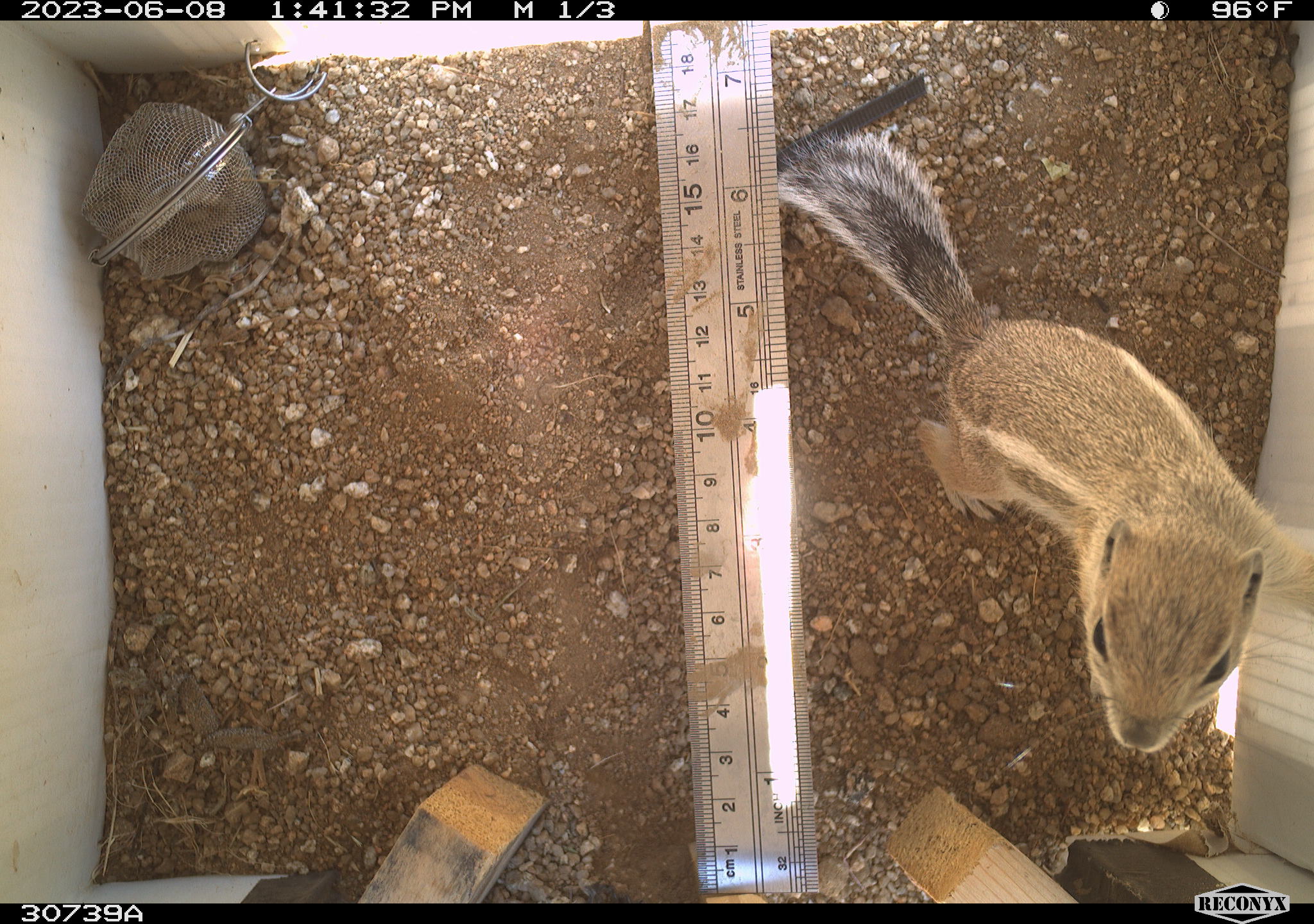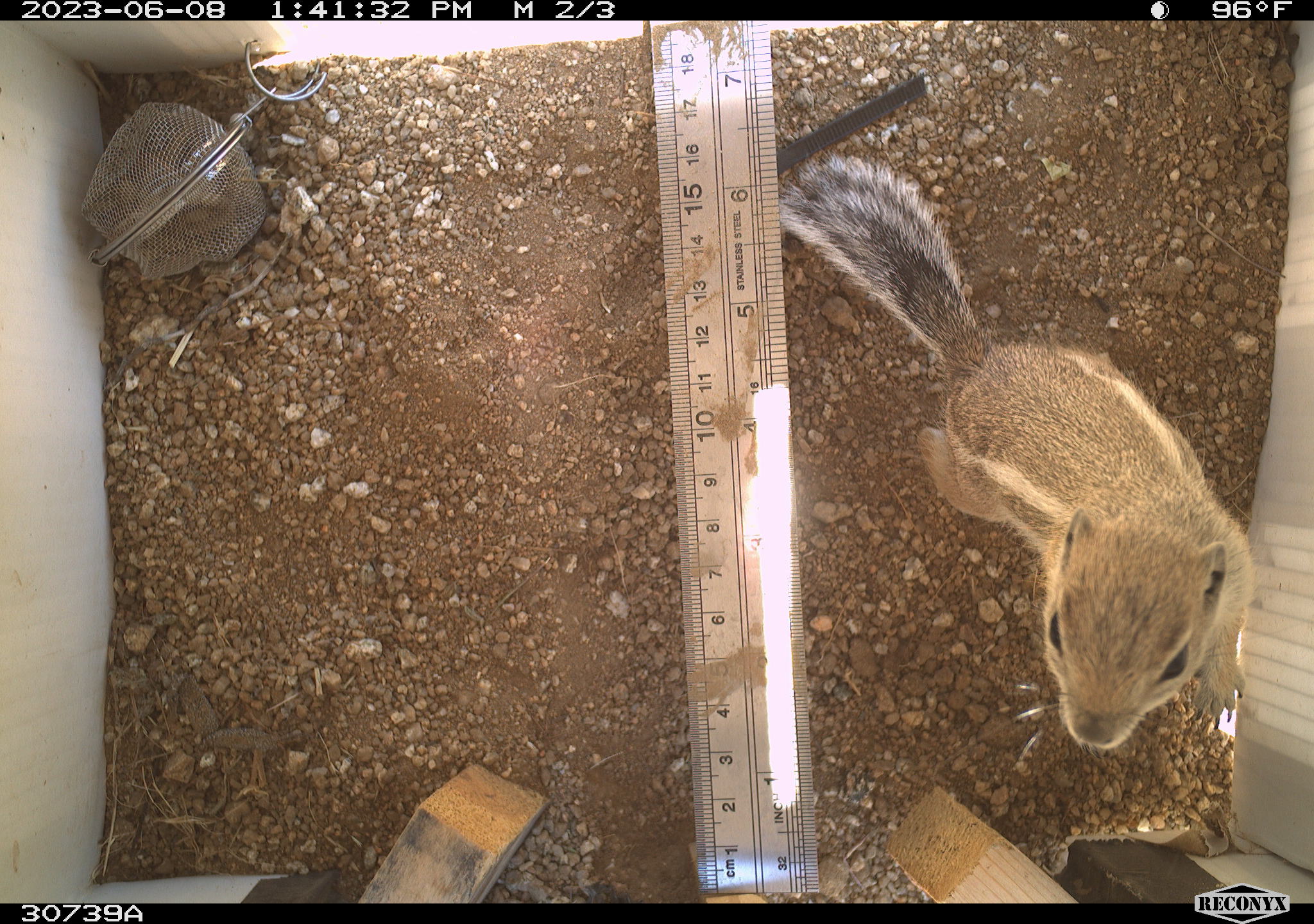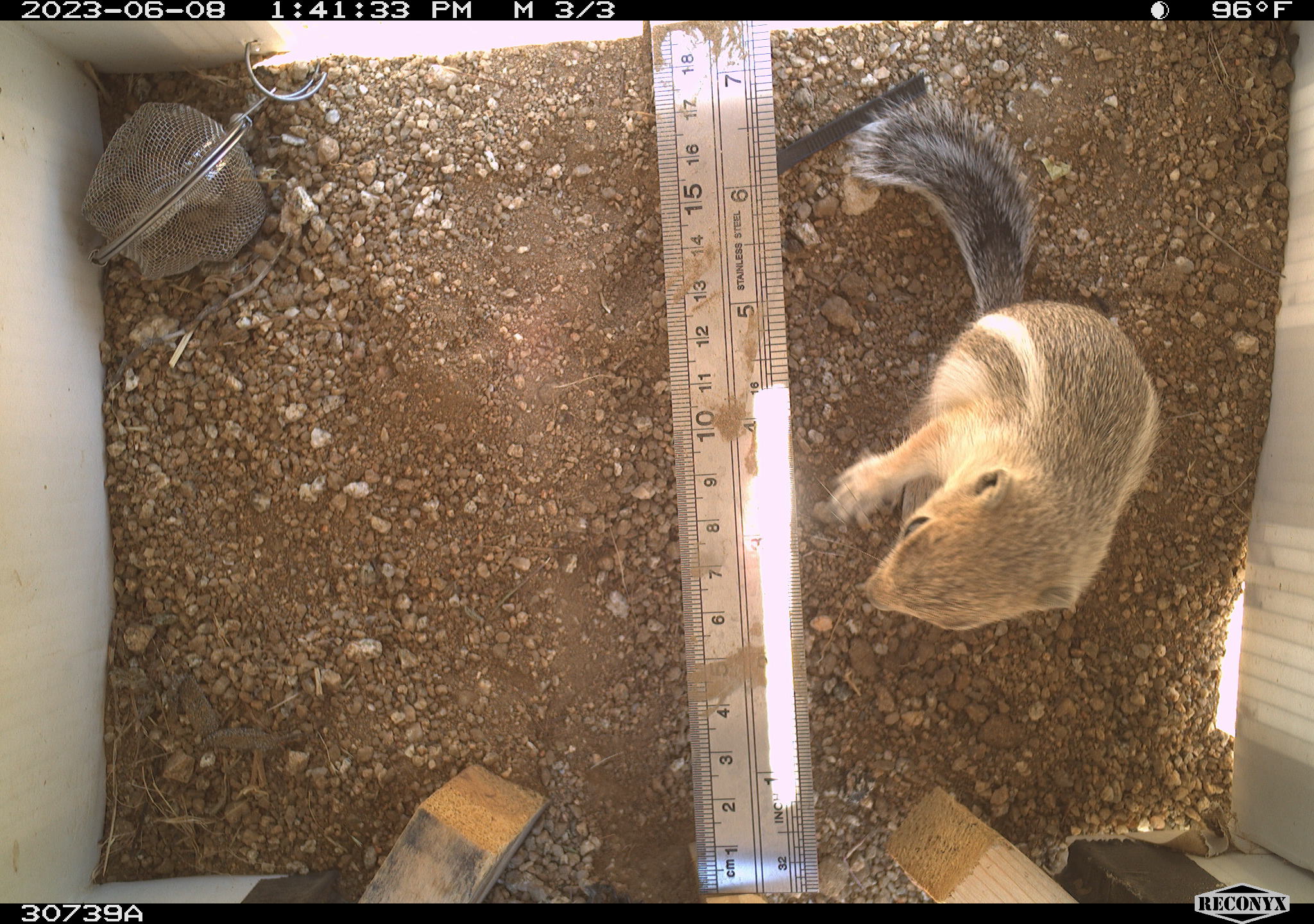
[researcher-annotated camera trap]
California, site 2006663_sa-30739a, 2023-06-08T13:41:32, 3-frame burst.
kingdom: Animalia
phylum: Chordata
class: Mammalia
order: Rodentia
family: Sciuridae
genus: Ammospermophilus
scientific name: Ammospermophilus leucurus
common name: white-tailed antelope squirrel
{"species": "white-tailed antelope squirrel (Ammospermophilus leucurus)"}